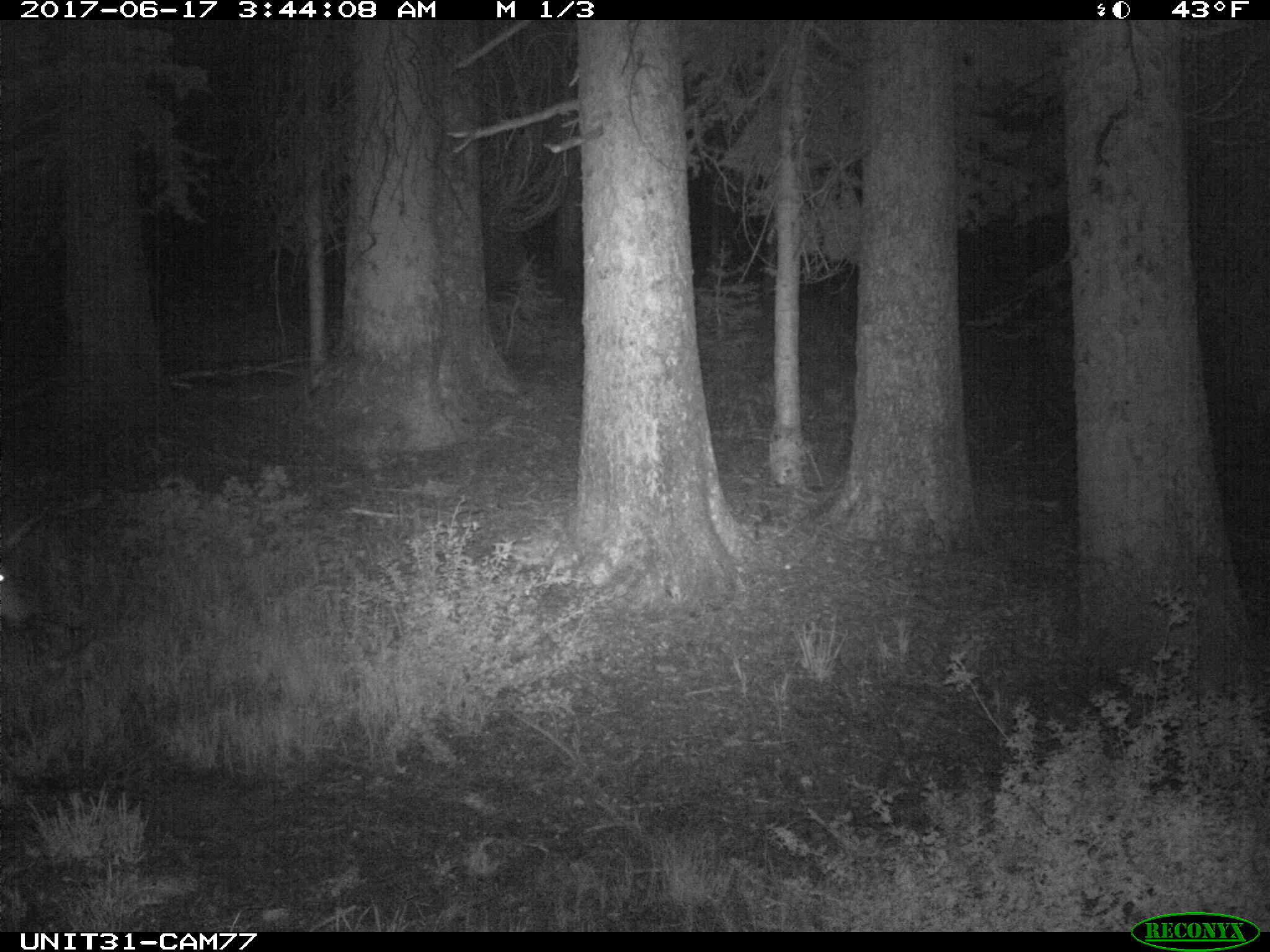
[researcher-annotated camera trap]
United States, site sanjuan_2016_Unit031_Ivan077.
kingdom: Animalia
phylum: Chordata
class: Mammalia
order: Artiodactyla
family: Cervidae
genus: Odocoileus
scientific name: Odocoileus hemionus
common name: mule deer